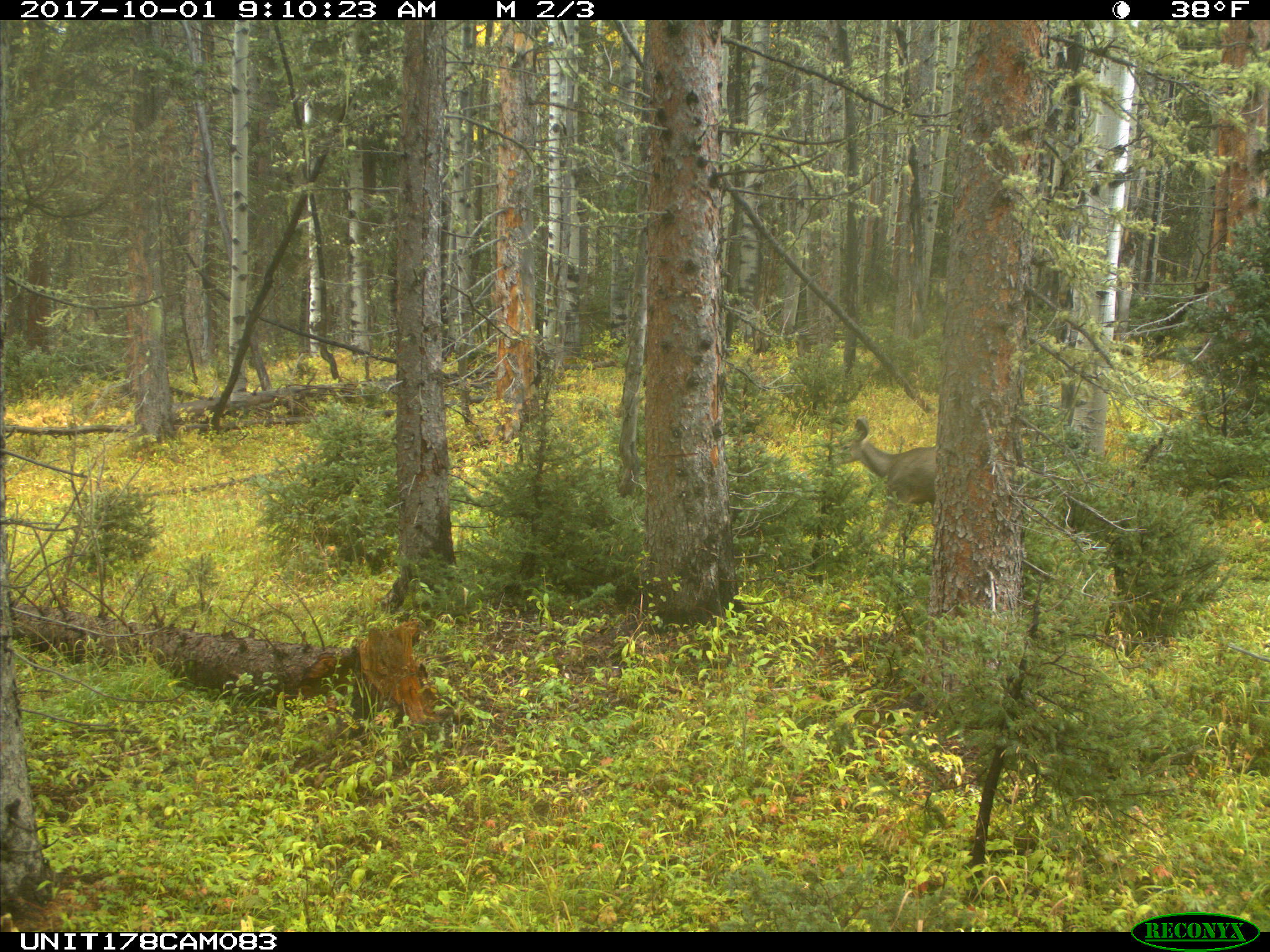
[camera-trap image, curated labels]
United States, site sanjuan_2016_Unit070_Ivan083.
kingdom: Animalia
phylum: Chordata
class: Mammalia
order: Artiodactyla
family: Cervidae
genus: Odocoileus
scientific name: Odocoileus hemionus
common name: mule deer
Odocoileus hemionus (mule deer).